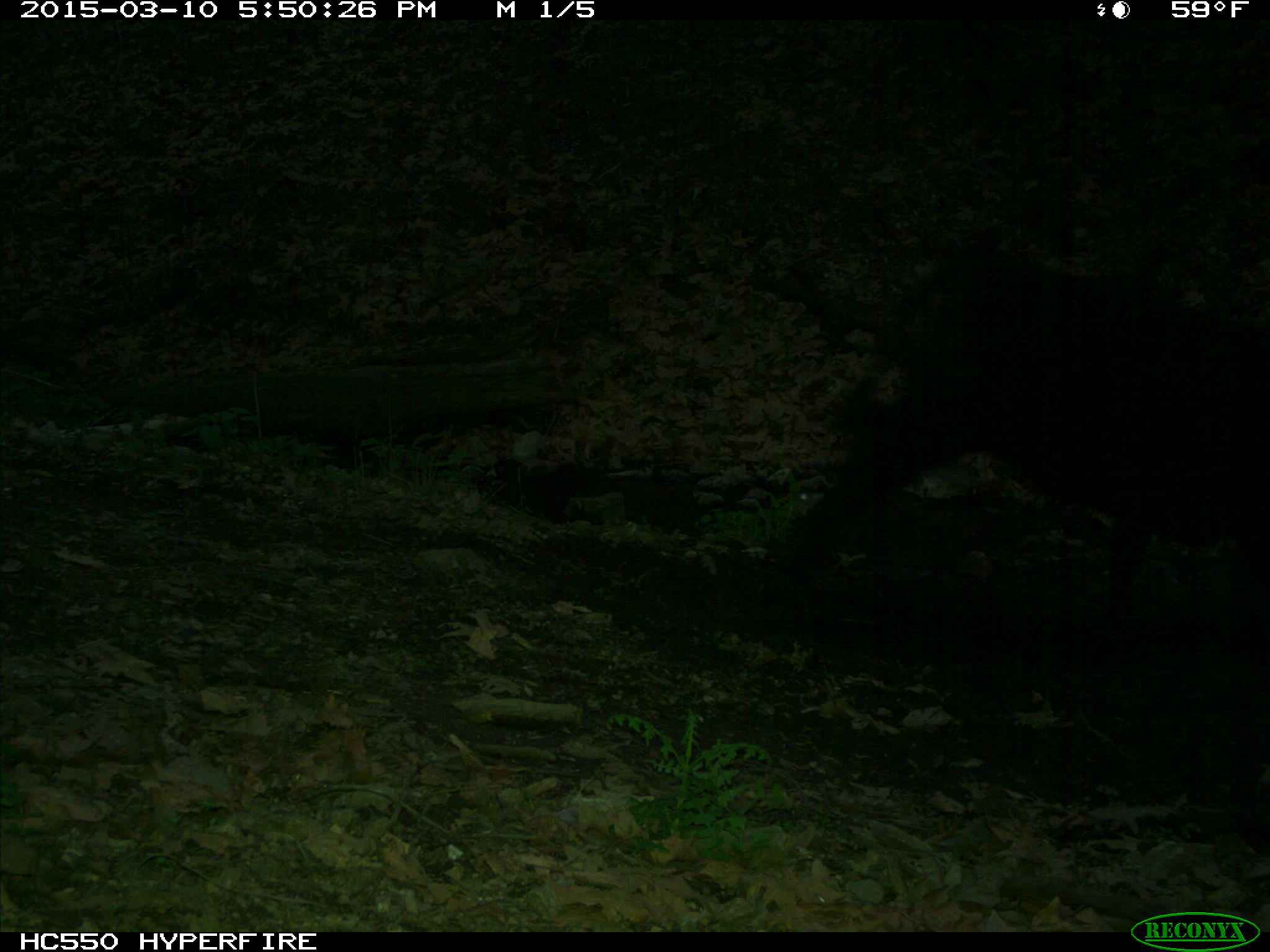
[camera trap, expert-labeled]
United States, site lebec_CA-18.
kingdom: Animalia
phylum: Chordata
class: Mammalia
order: Artiodactyla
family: Bovidae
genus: Bos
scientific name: Bos taurus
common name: domestic cow